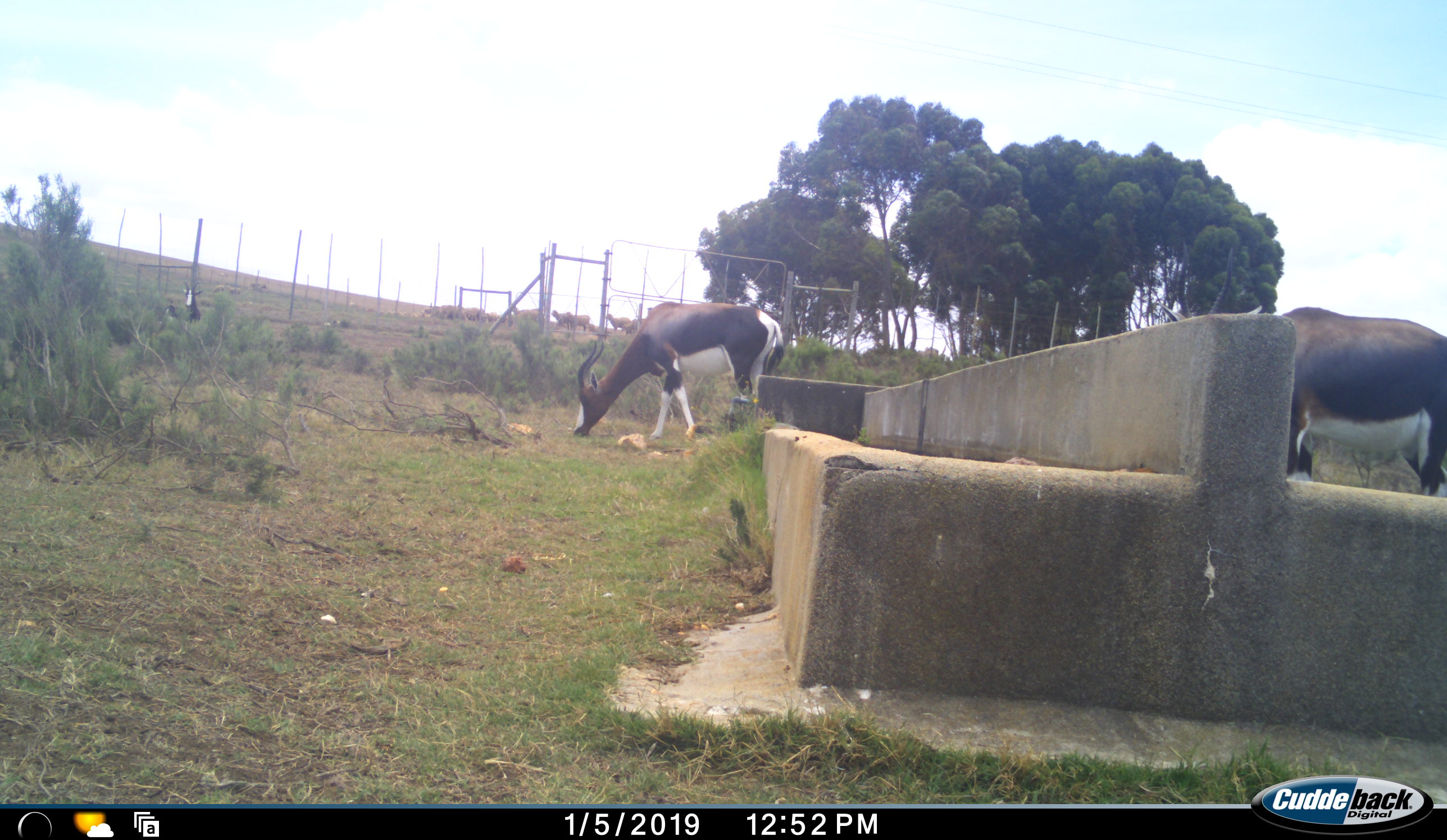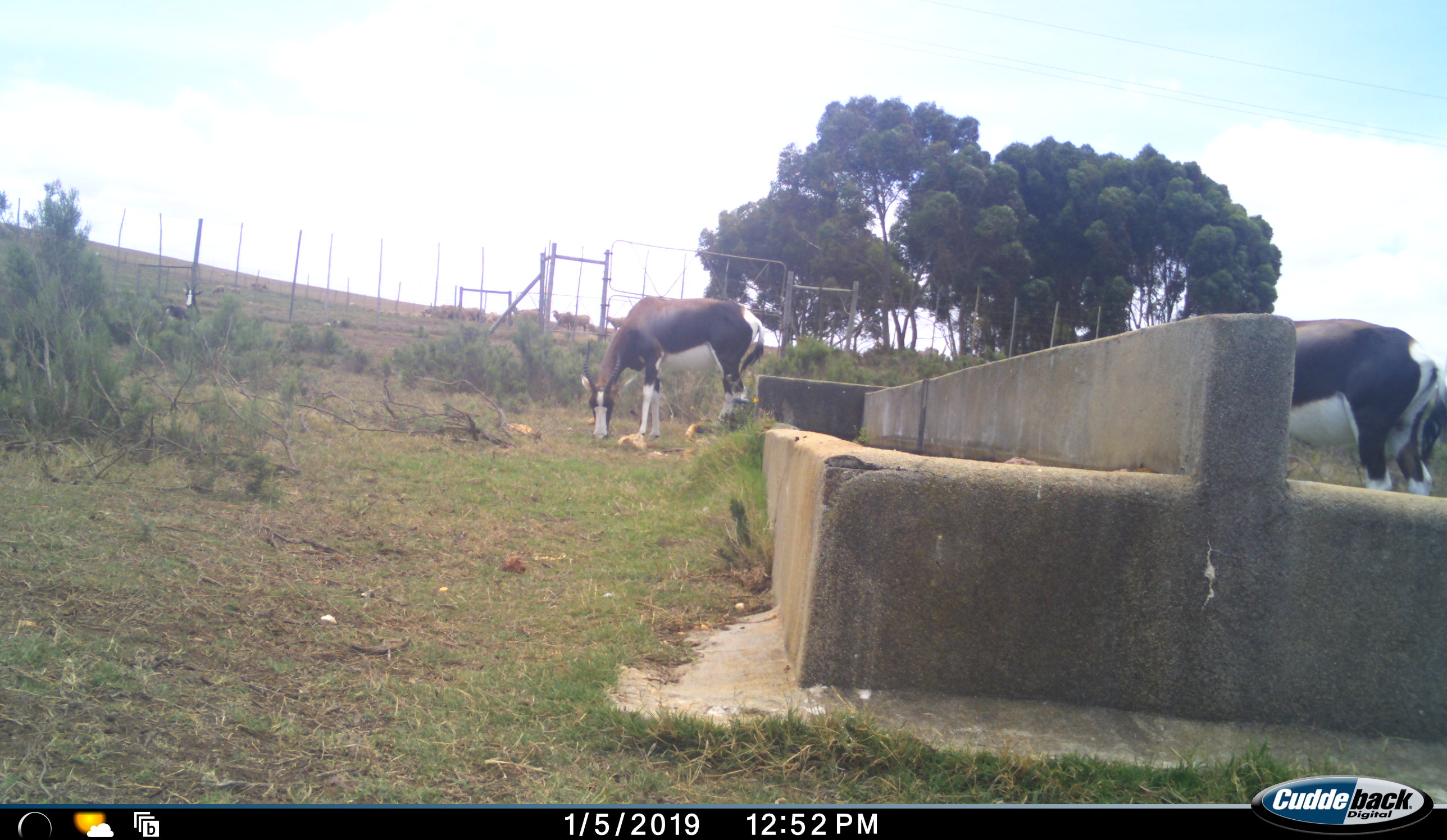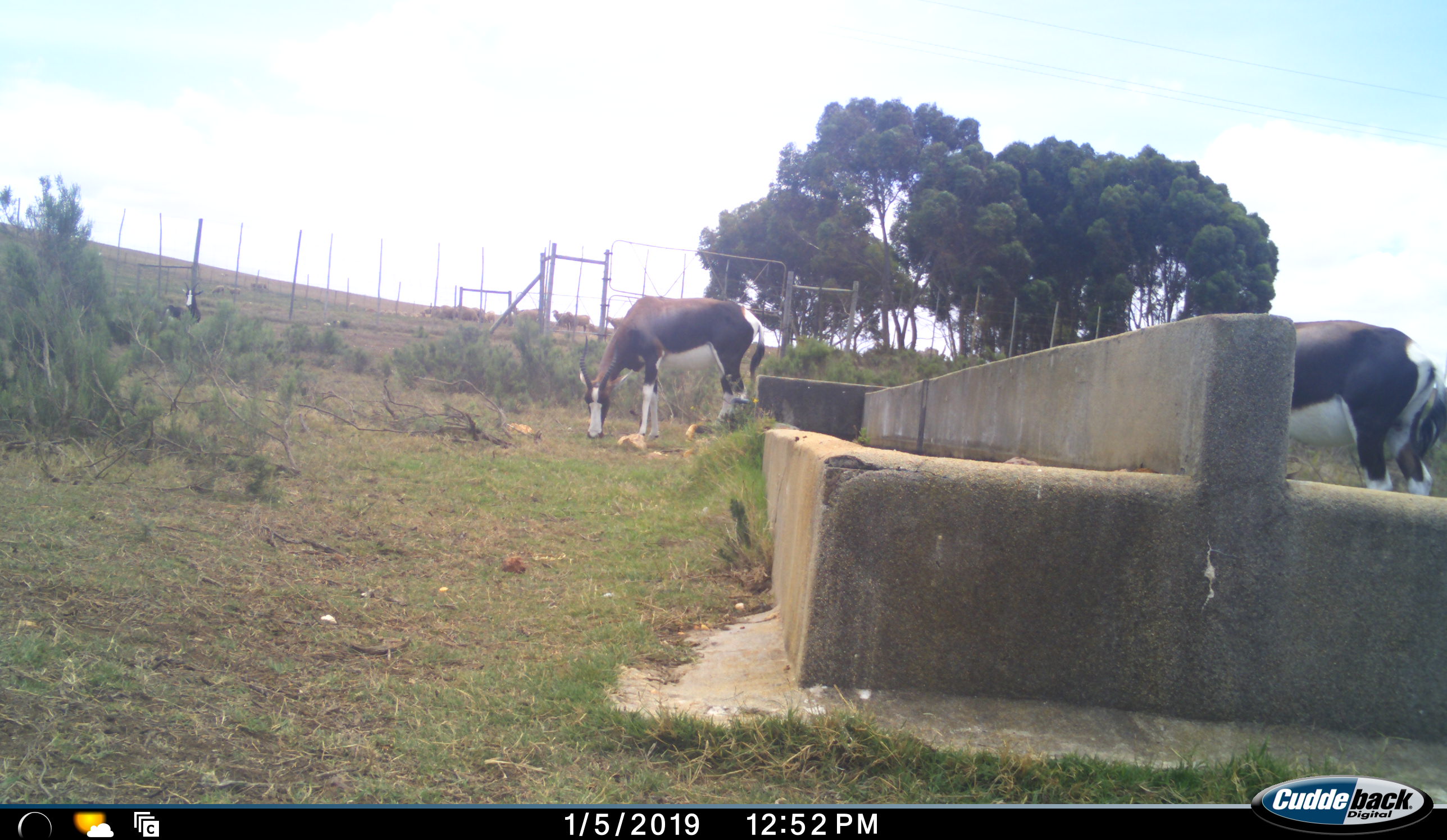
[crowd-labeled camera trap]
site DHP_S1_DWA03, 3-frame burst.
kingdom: Animalia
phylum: Chordata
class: Mammalia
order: Artiodactyla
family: Bovidae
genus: Damaliscus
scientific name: Damaliscus pygargus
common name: bontebok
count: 3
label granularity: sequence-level